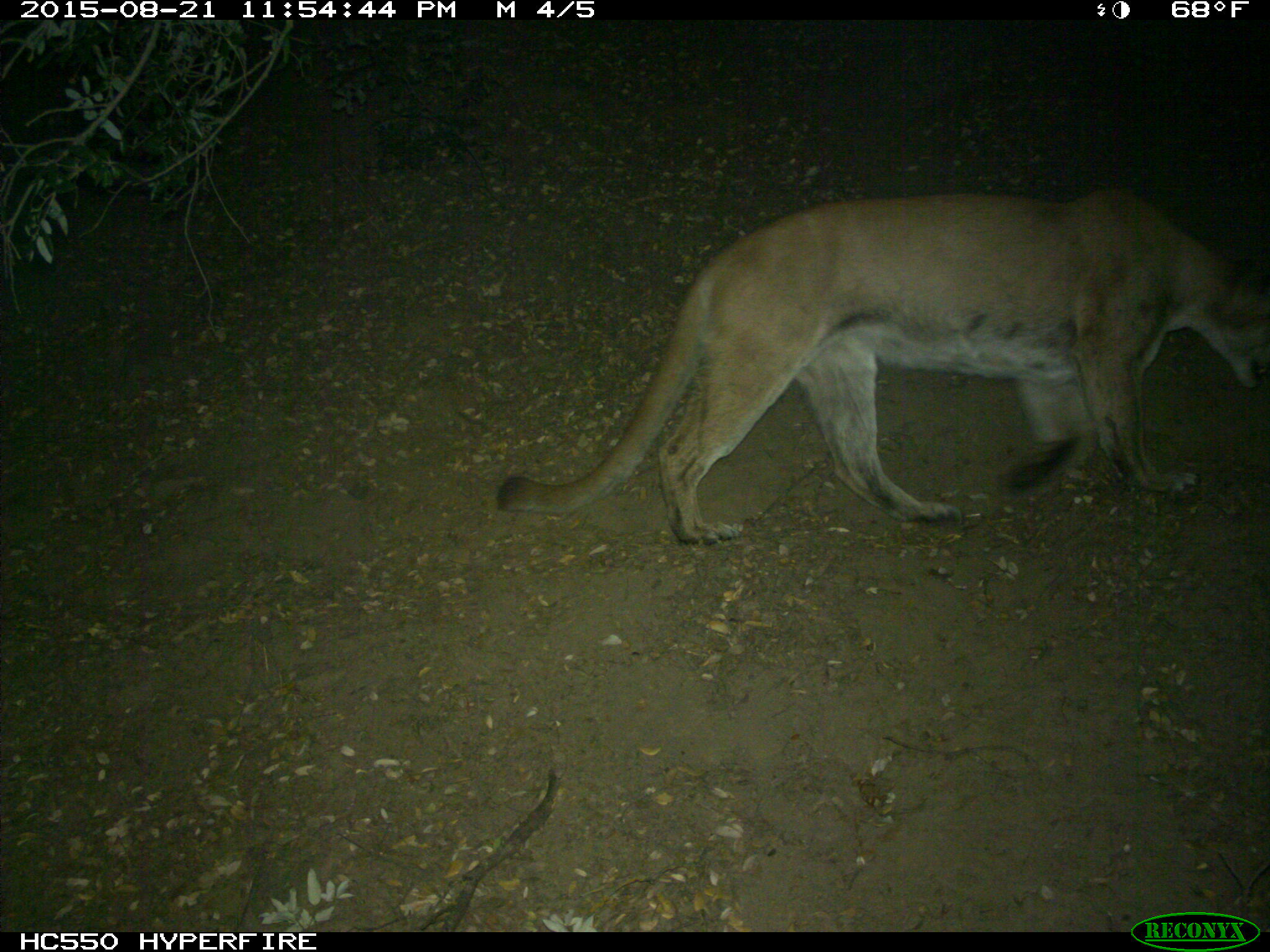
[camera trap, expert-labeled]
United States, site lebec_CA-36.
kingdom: Animalia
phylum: Chordata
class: Mammalia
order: Carnivora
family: Felidae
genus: Puma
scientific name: Puma concolor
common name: mountain lion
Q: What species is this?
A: Puma concolor (mountain lion).